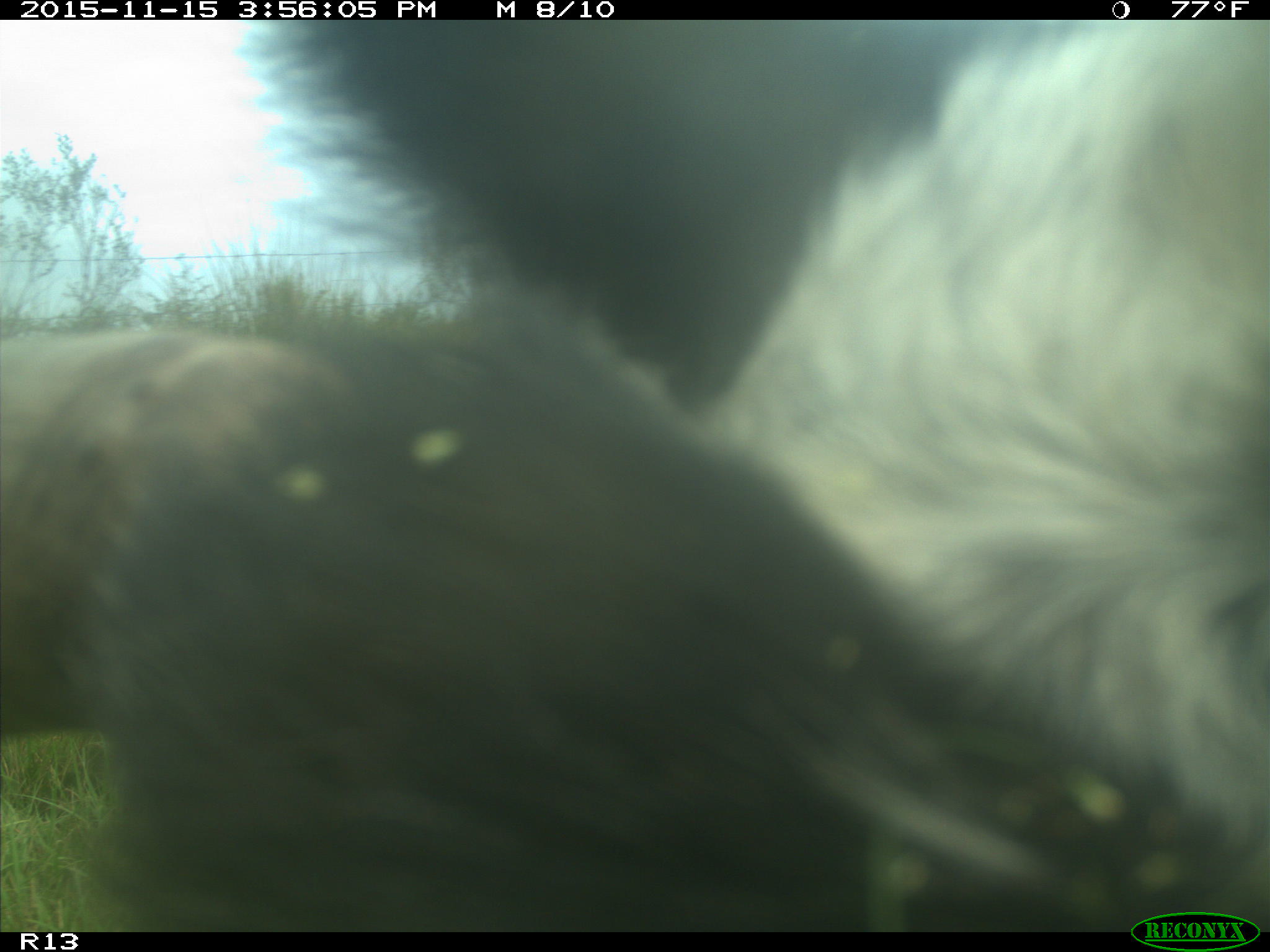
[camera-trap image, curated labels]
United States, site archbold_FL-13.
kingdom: Animalia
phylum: Chordata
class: Mammalia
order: Artiodactyla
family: Bovidae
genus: Bos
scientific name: Bos taurus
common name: domestic cow